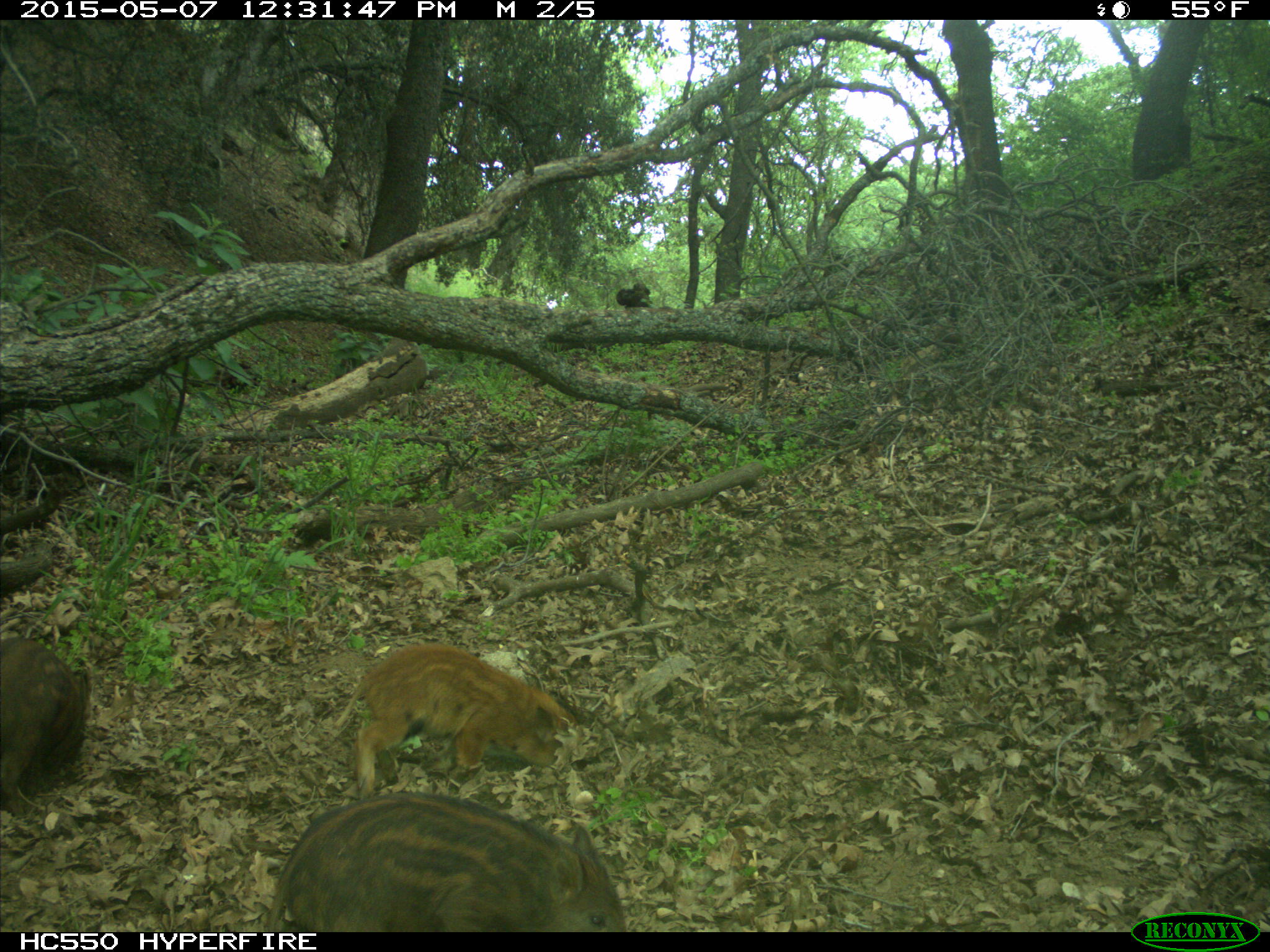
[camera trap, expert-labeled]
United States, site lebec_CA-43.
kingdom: Animalia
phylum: Chordata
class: Mammalia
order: Artiodactyla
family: Suidae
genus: Sus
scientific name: Sus scrofa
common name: wild boar